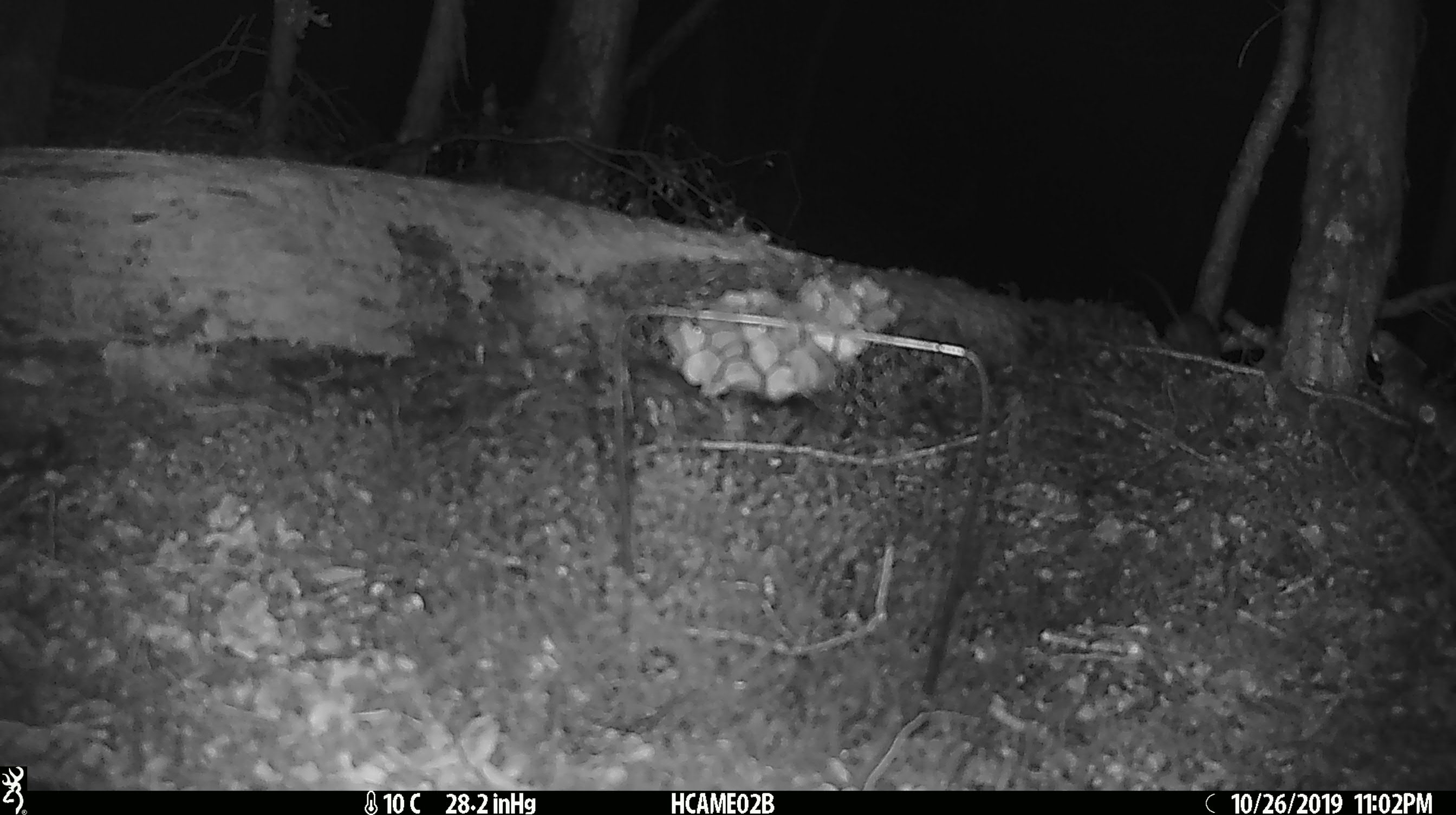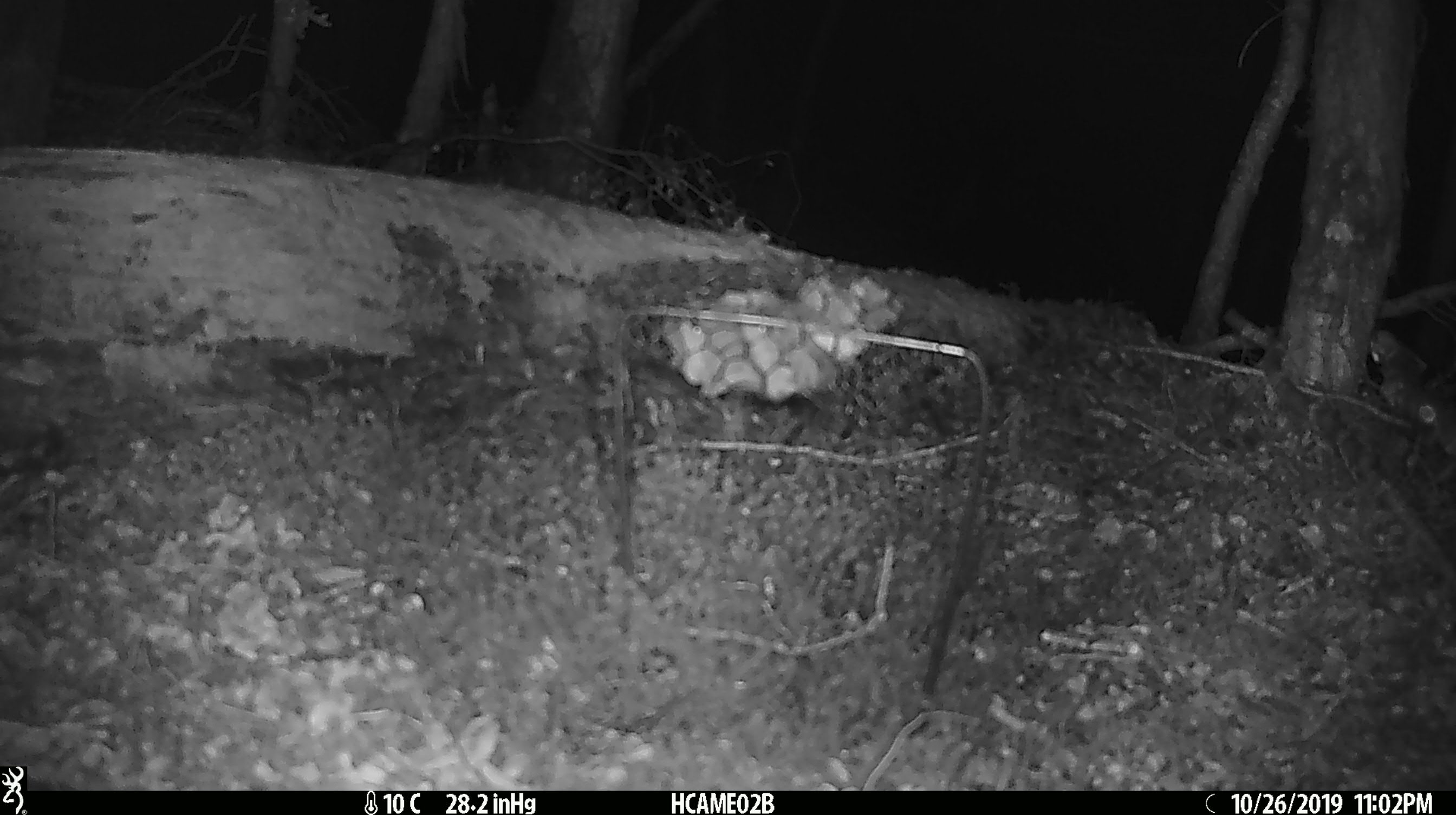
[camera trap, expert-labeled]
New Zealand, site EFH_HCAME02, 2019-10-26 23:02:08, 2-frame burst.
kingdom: Animalia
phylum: Chordata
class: Mammalia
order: Rodentia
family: Muridae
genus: Mus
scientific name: Mus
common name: mouse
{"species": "mouse (Mus)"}